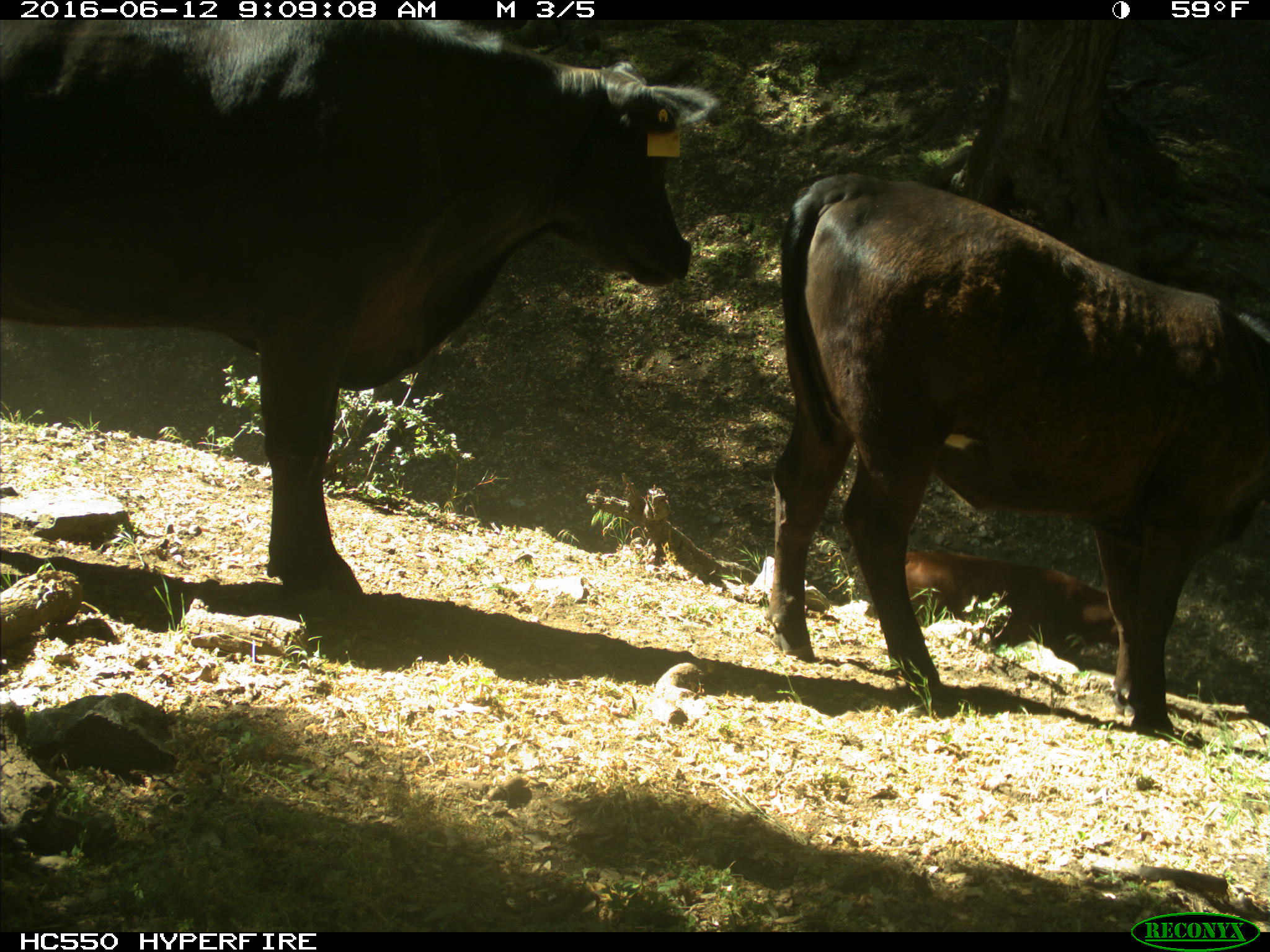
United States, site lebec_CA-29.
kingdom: Animalia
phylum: Chordata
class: Mammalia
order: Artiodactyla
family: Bovidae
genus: Bos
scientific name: Bos taurus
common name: domestic cow